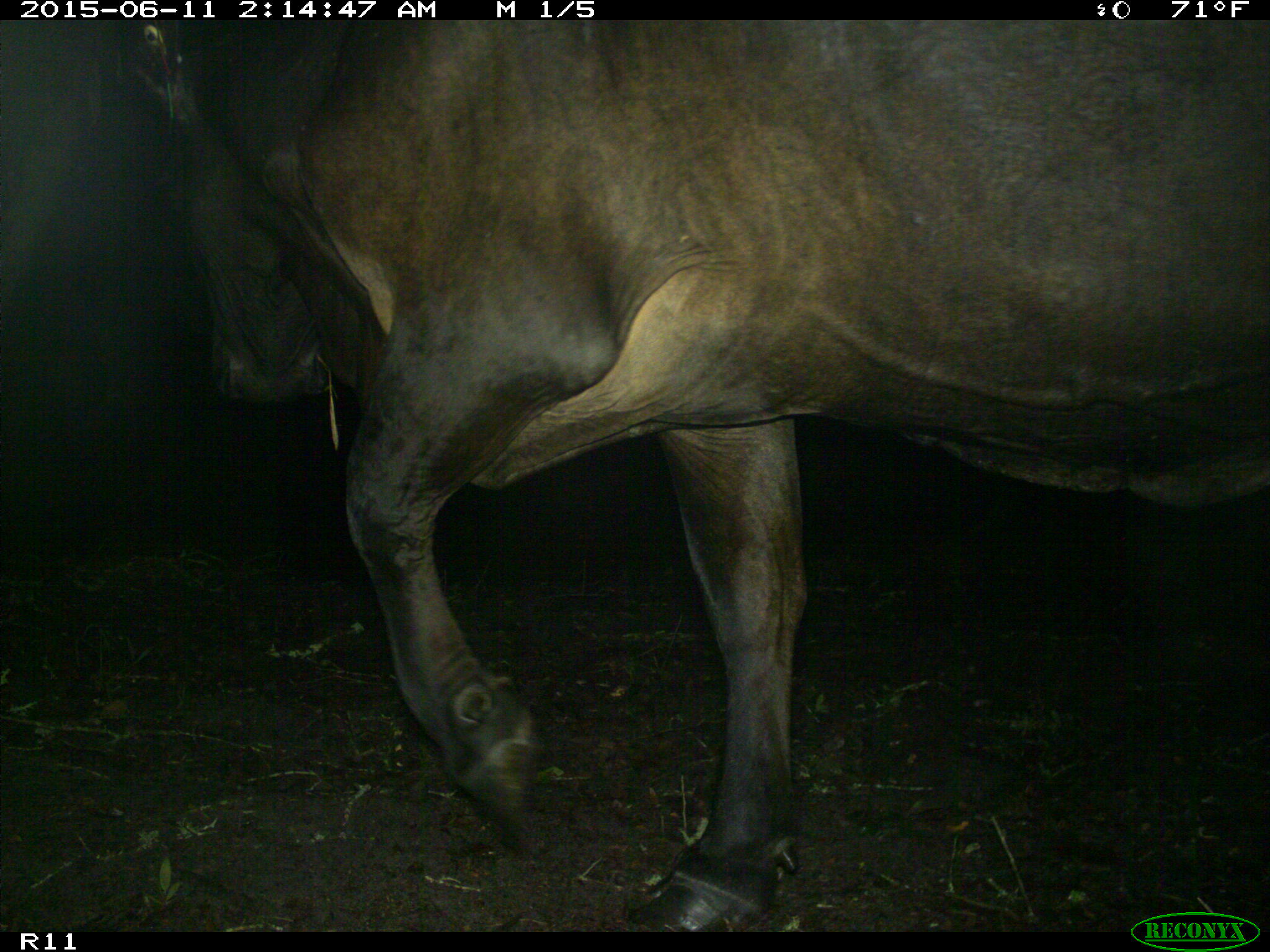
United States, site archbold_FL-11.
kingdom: Animalia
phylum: Chordata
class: Mammalia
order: Artiodactyla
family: Bovidae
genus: Bos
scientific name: Bos taurus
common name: domestic cow